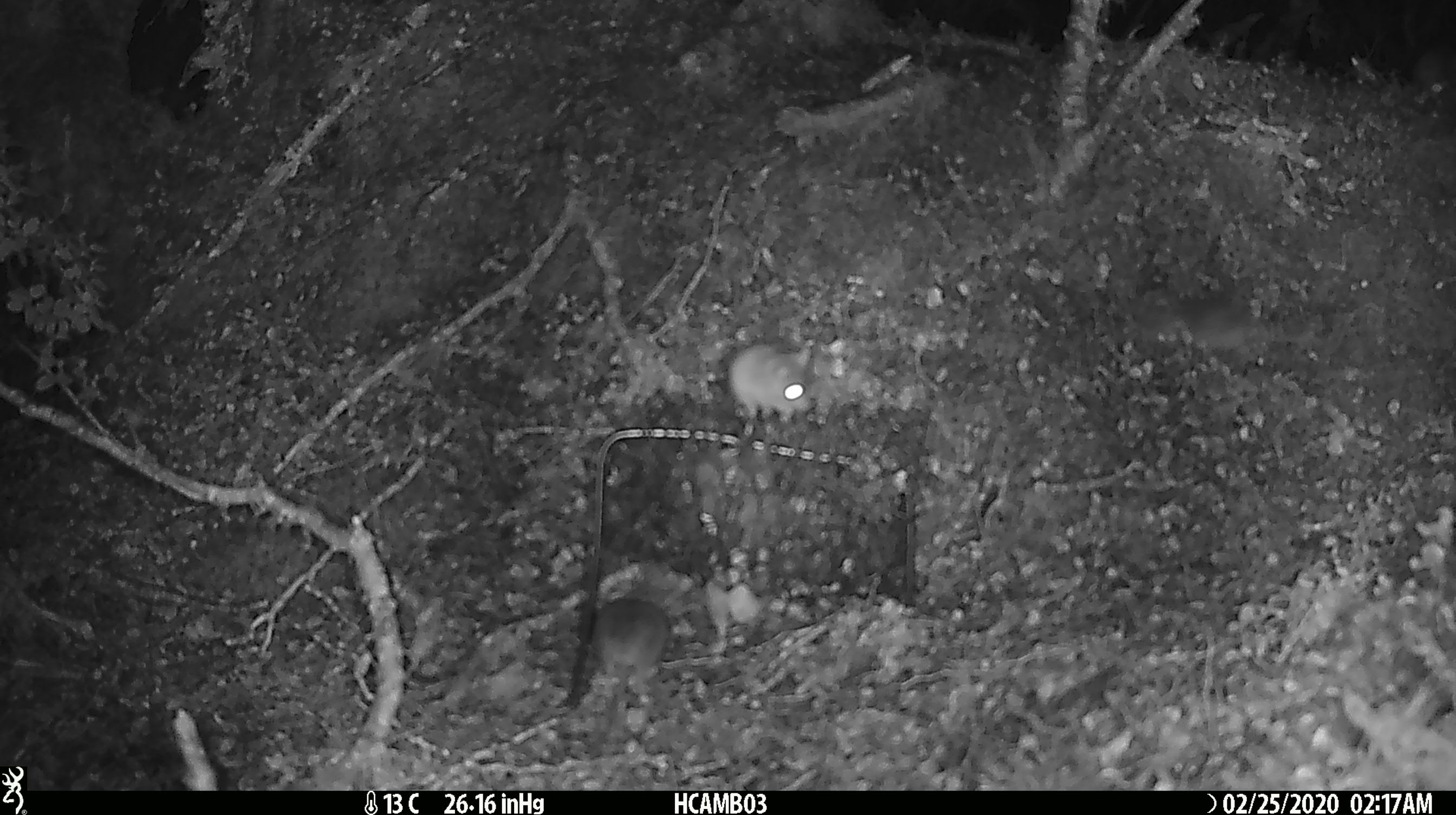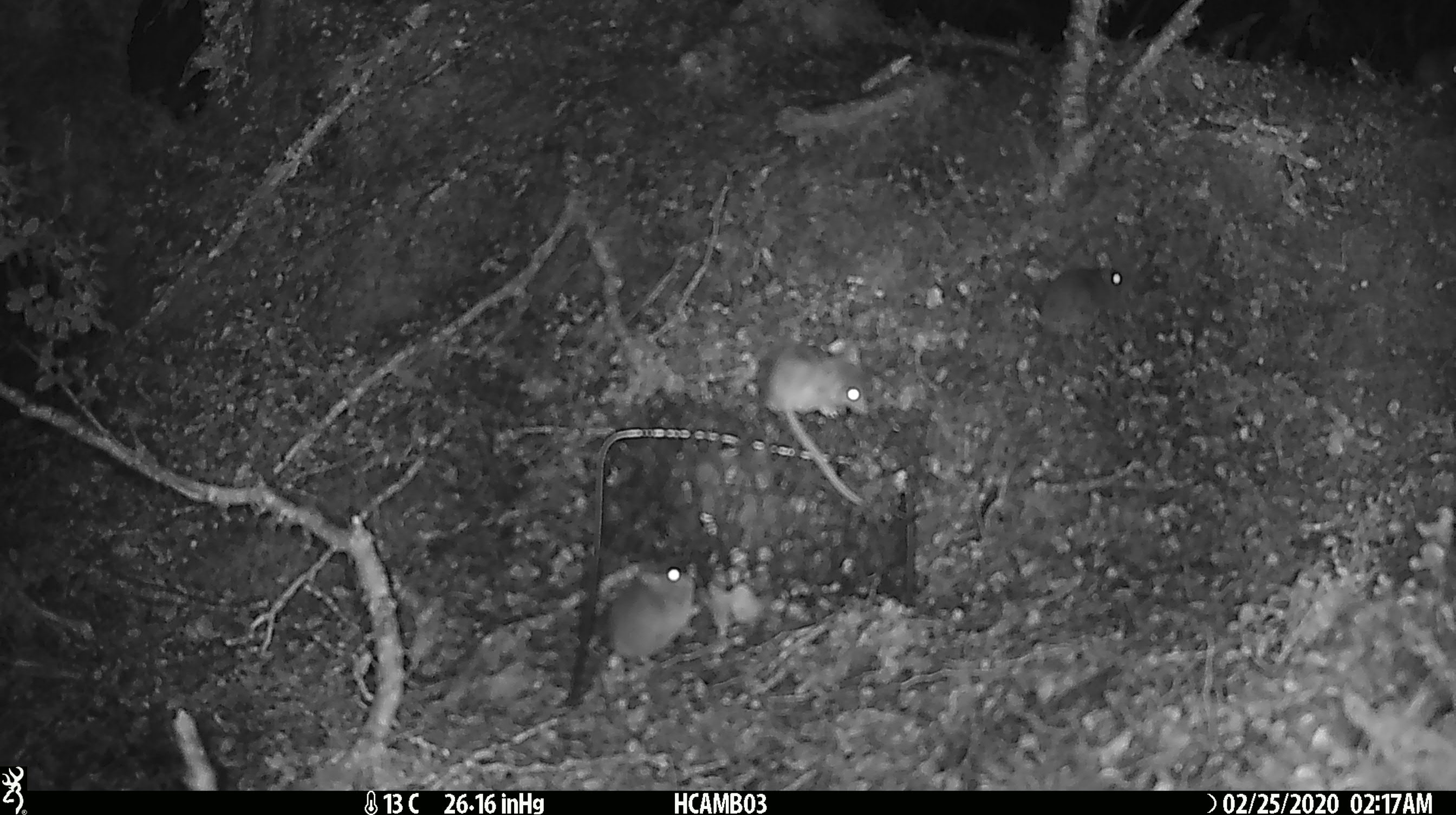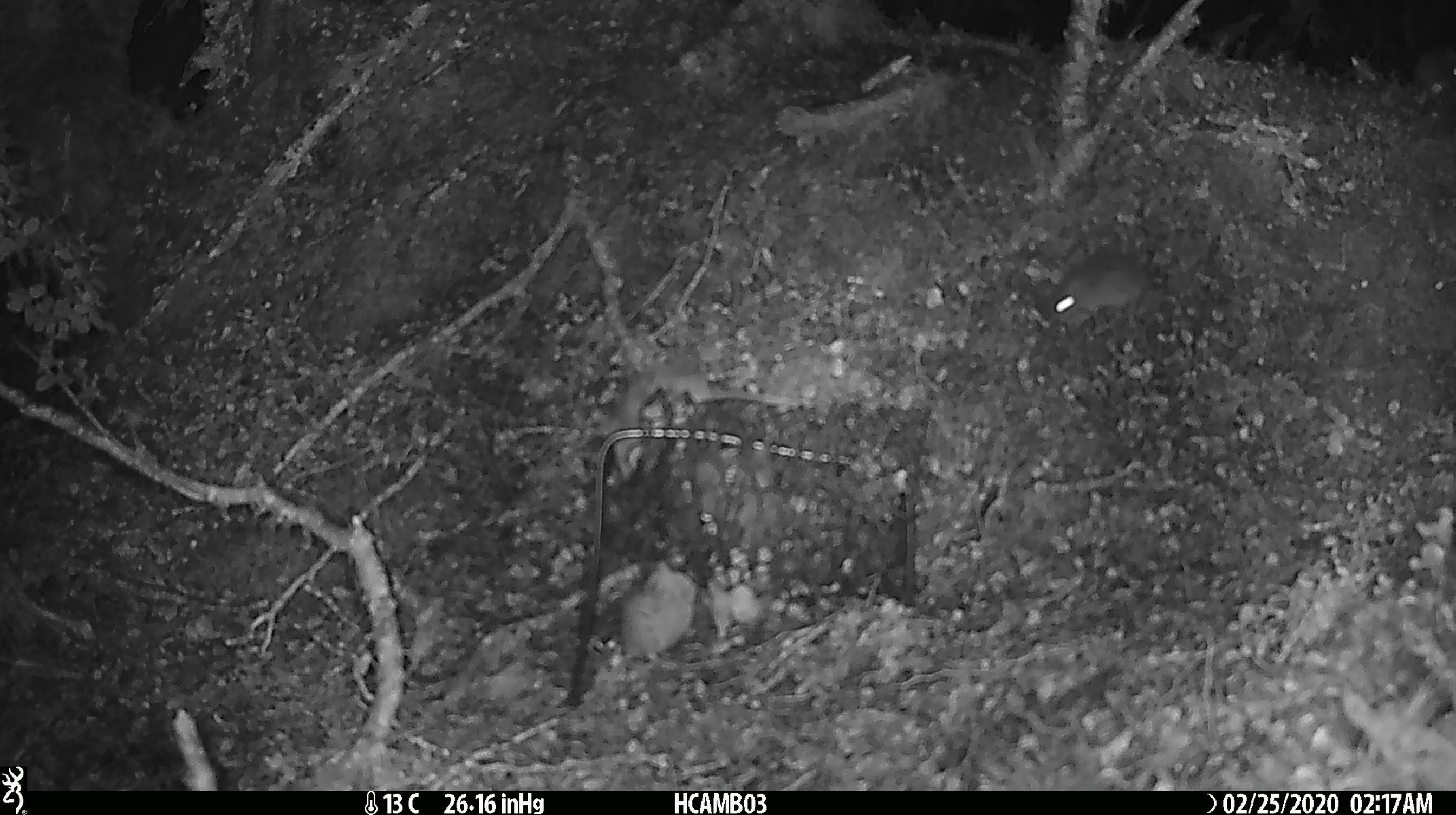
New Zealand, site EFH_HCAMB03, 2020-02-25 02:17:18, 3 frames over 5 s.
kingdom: Animalia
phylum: Chordata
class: Mammalia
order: Rodentia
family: Muridae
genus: Mus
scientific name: Mus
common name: mouse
Mouse (Mus).